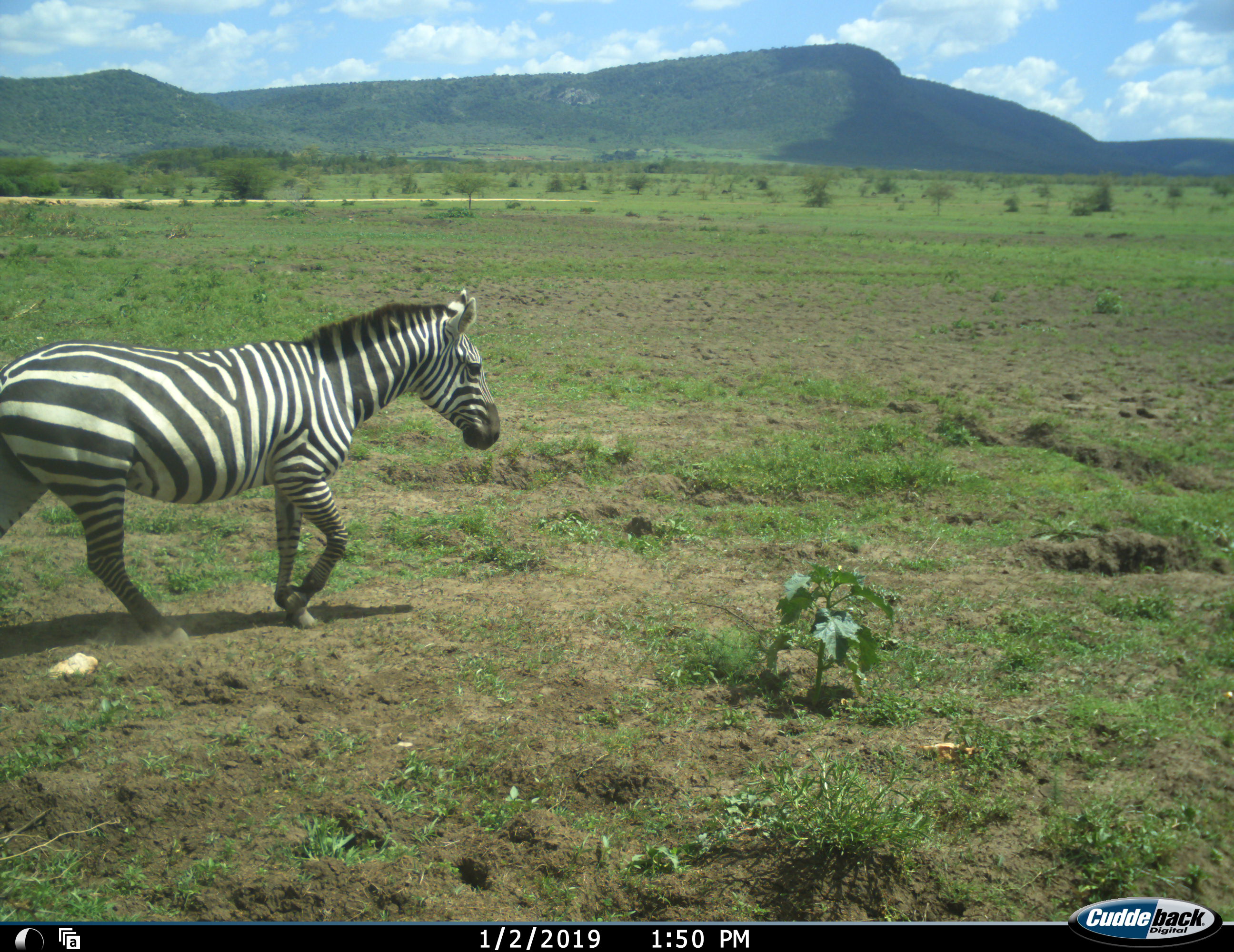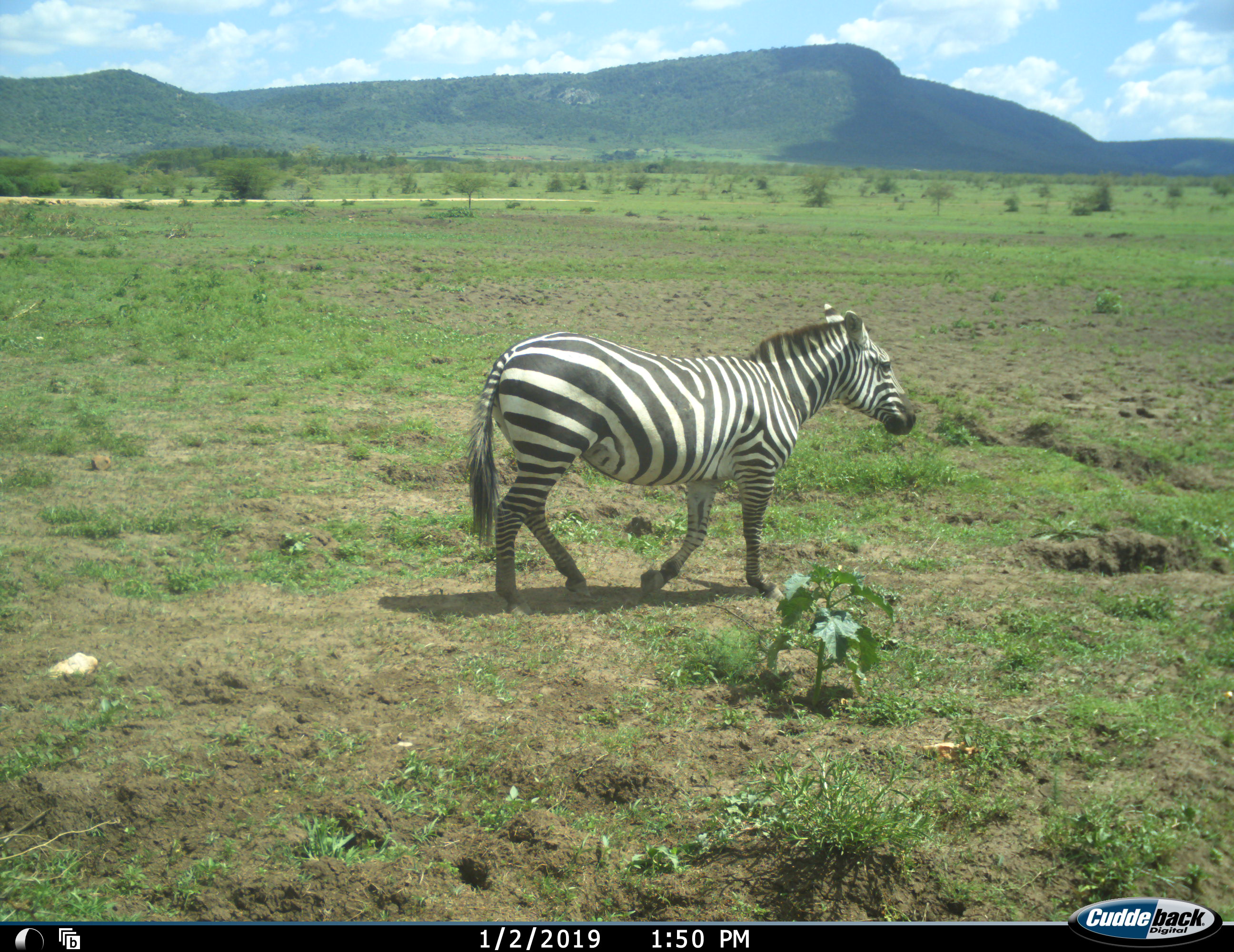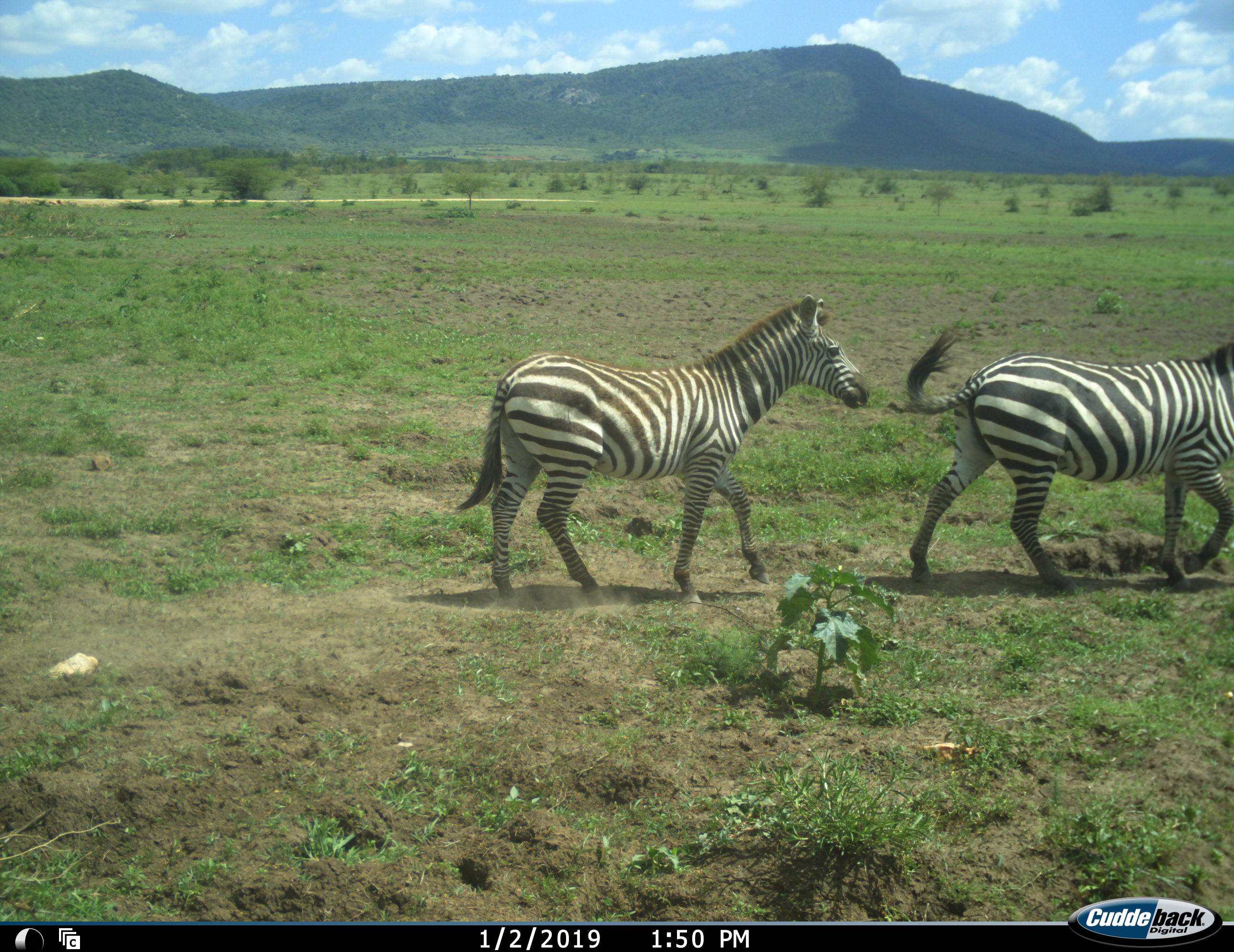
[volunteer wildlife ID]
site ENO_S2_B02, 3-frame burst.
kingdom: Animalia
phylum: Chordata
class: Mammalia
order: Perissodactyla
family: Equidae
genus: Equus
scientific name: Equus quagga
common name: plains zebra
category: zebraplains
Zebraplains (plains zebra) (Equus quagga), count 2. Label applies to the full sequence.